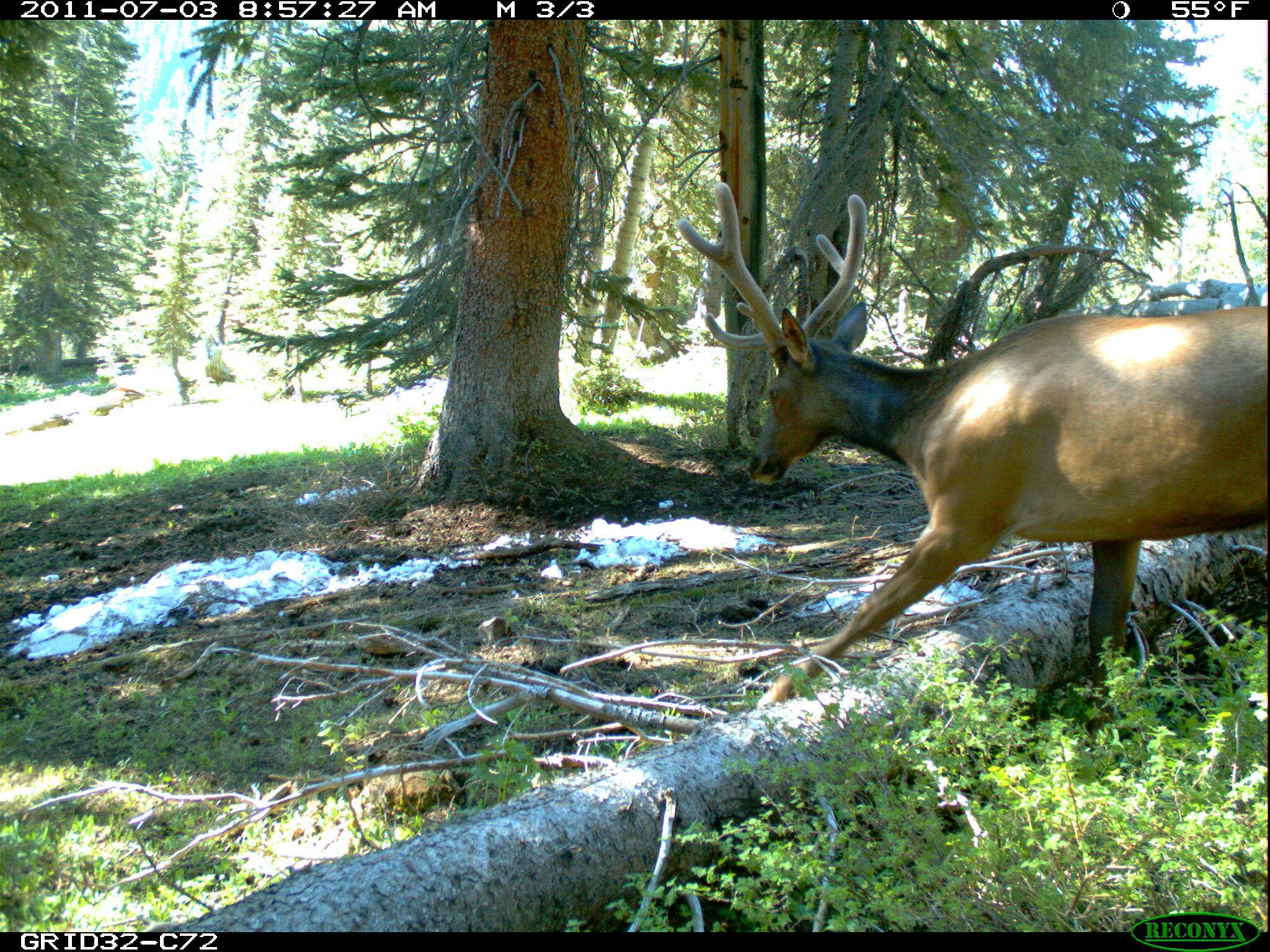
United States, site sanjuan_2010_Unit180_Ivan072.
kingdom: Animalia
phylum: Chordata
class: Mammalia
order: Artiodactyla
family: Cervidae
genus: Cervus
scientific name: Cervus elaphus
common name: red deer